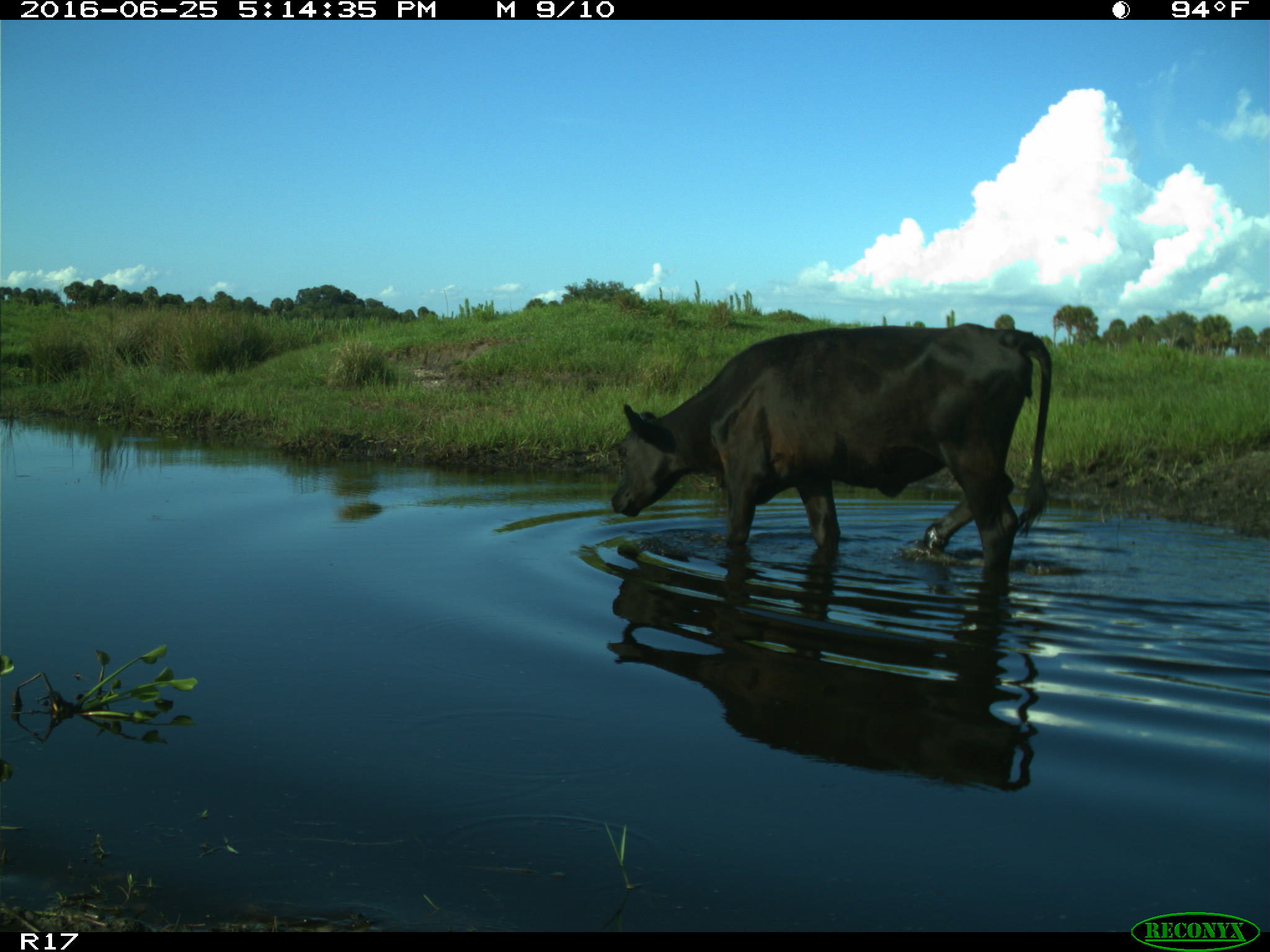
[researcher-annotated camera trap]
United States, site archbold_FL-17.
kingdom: Animalia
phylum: Chordata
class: Mammalia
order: Artiodactyla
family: Bovidae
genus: Bos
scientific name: Bos taurus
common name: domestic cow